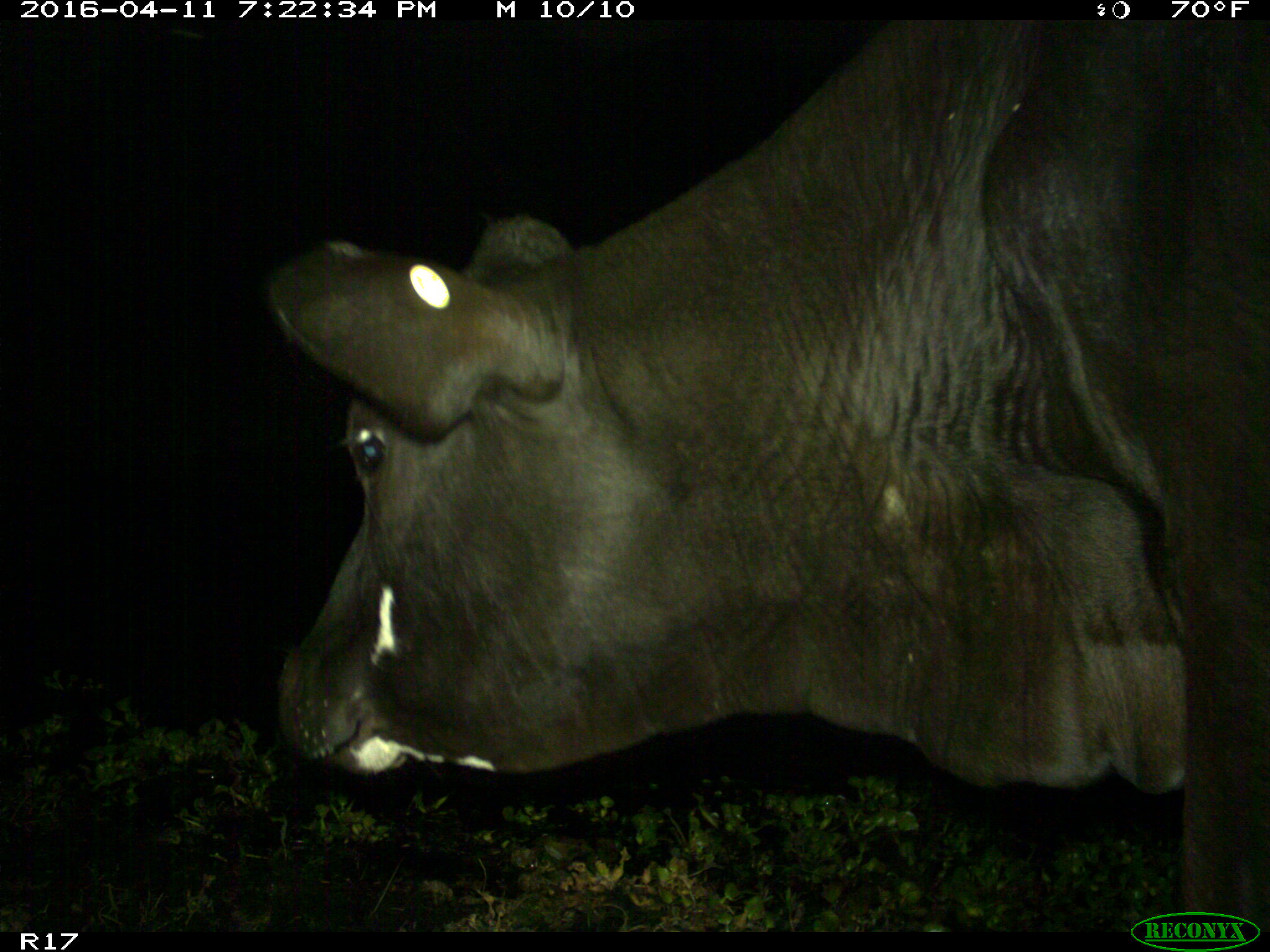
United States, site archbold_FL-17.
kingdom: Animalia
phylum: Chordata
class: Mammalia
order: Artiodactyla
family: Bovidae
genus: Bos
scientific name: Bos taurus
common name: domestic cow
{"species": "Bos taurus (domestic cow)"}